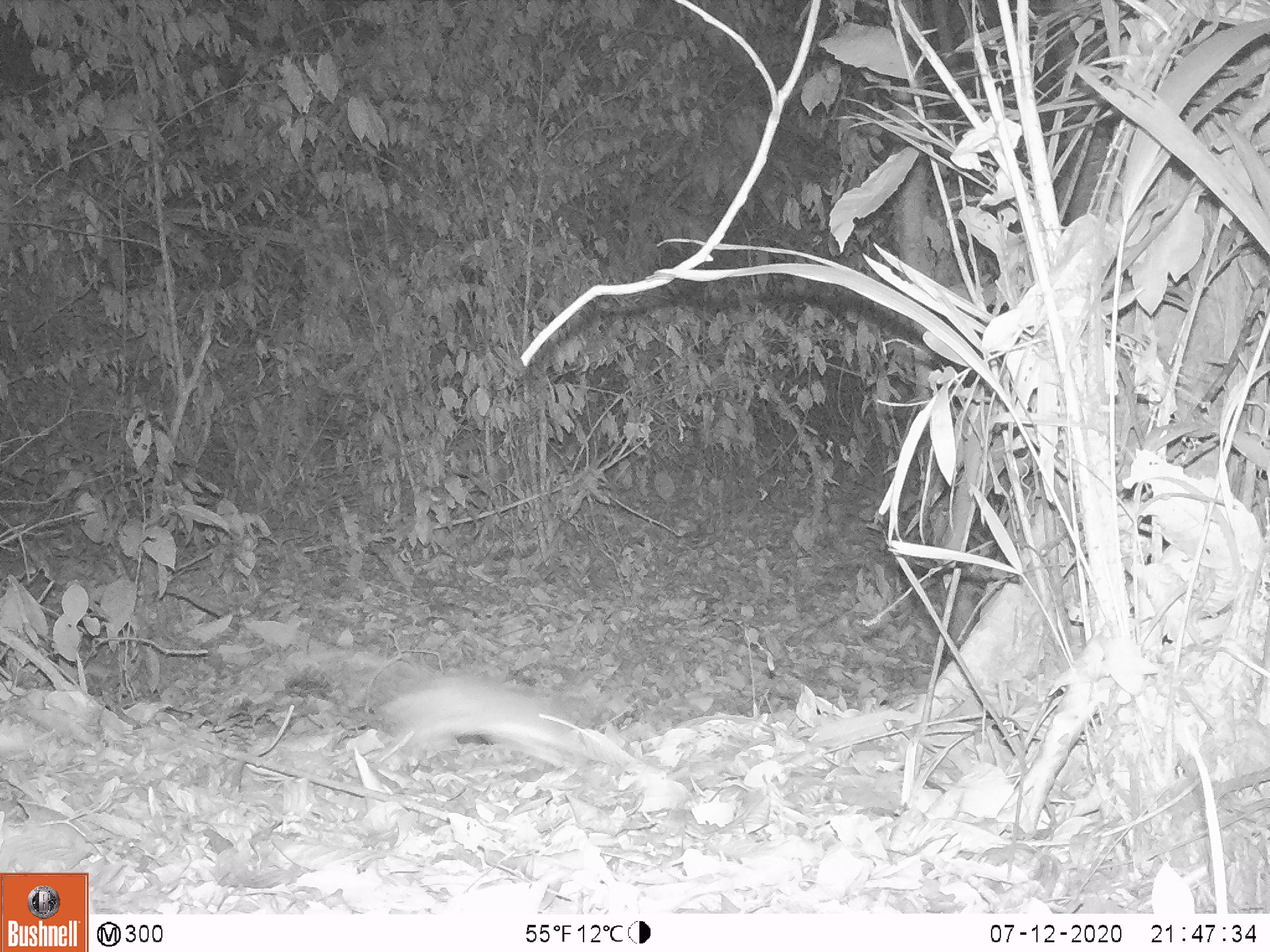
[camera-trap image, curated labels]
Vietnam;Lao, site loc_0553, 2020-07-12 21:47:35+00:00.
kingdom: Animalia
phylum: Chordata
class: Mammalia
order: Rodentia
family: Muridae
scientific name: Muridae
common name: old-world mice and rats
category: unidentified murid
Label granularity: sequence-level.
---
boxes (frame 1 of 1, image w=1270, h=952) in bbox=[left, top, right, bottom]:
unidentified murid: bbox=[275, 646, 608, 787]